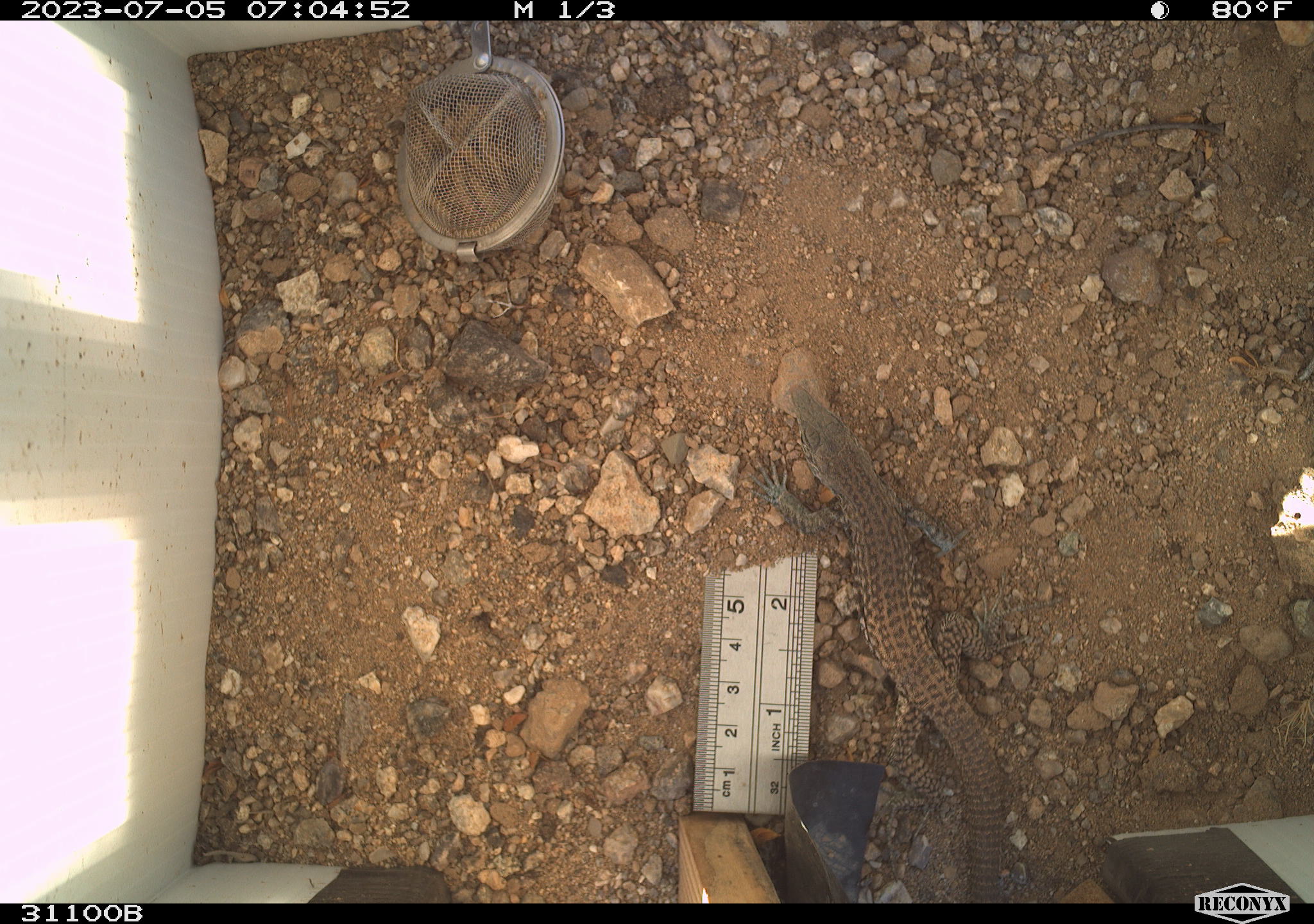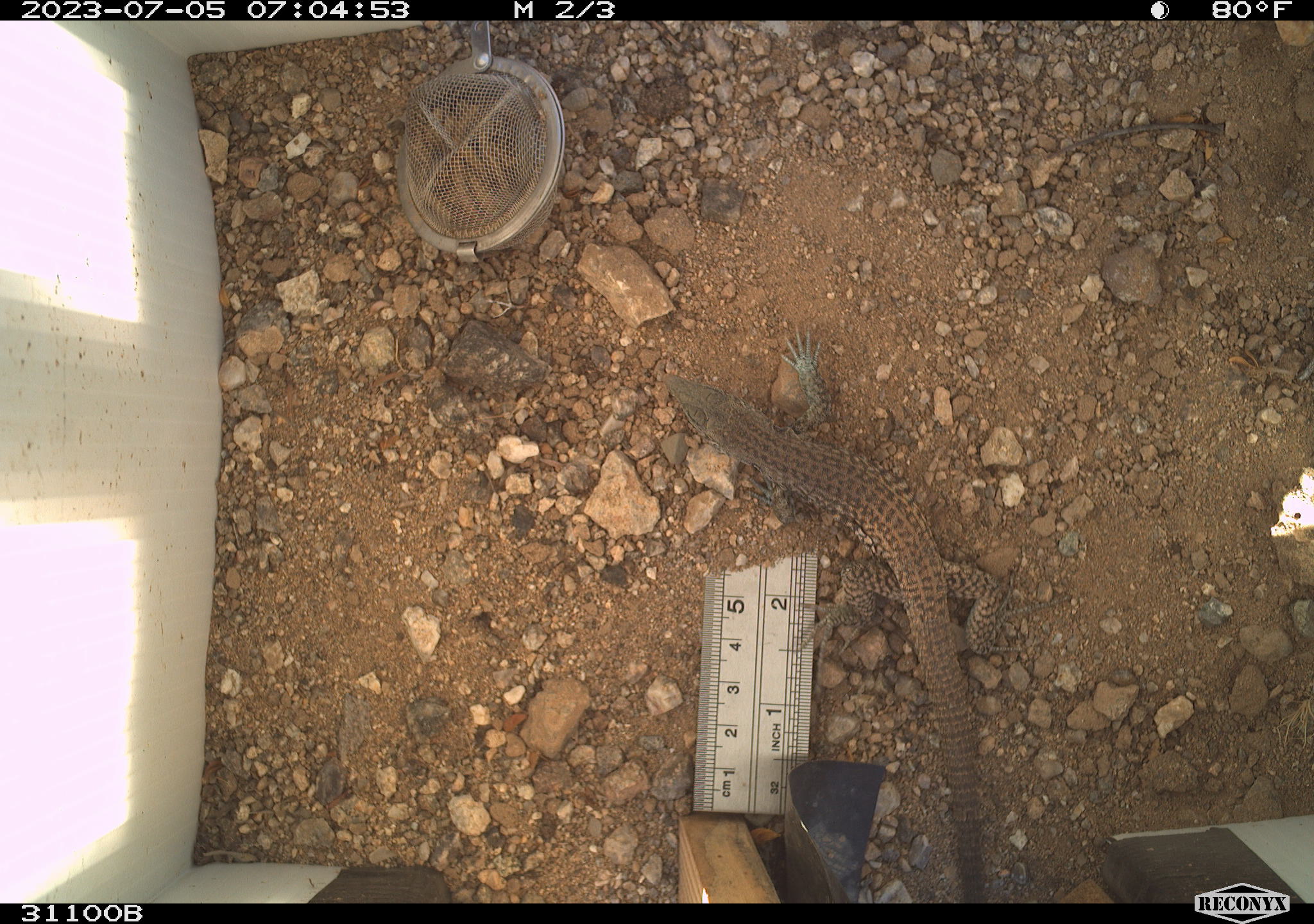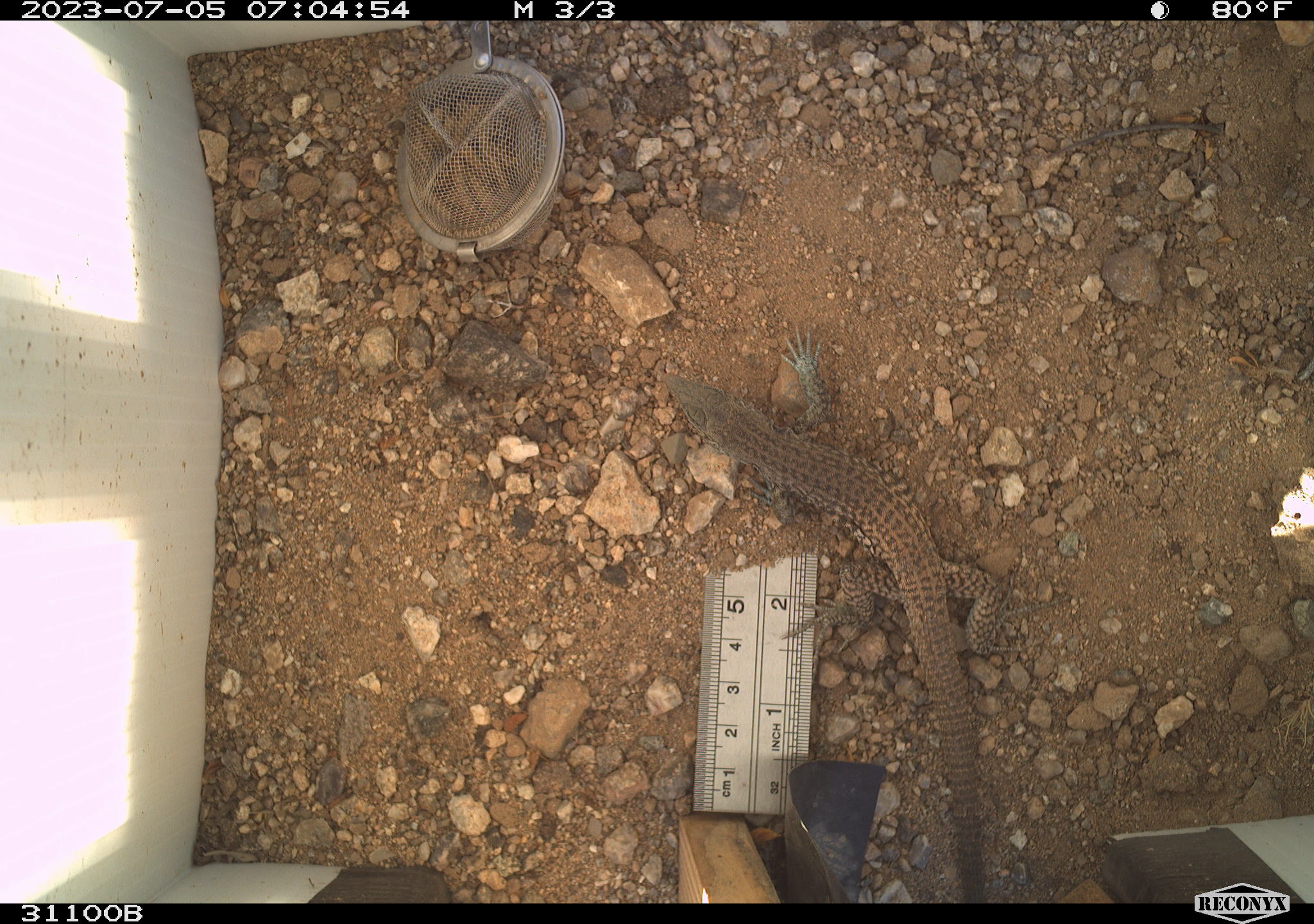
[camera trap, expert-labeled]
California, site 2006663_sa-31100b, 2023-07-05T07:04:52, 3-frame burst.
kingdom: Animalia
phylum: Chordata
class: Reptilia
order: Squamata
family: Teiidae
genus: Aspidoscelis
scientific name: Aspidoscelis tigris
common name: western whiptail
Western whiptail (Aspidoscelis tigris).